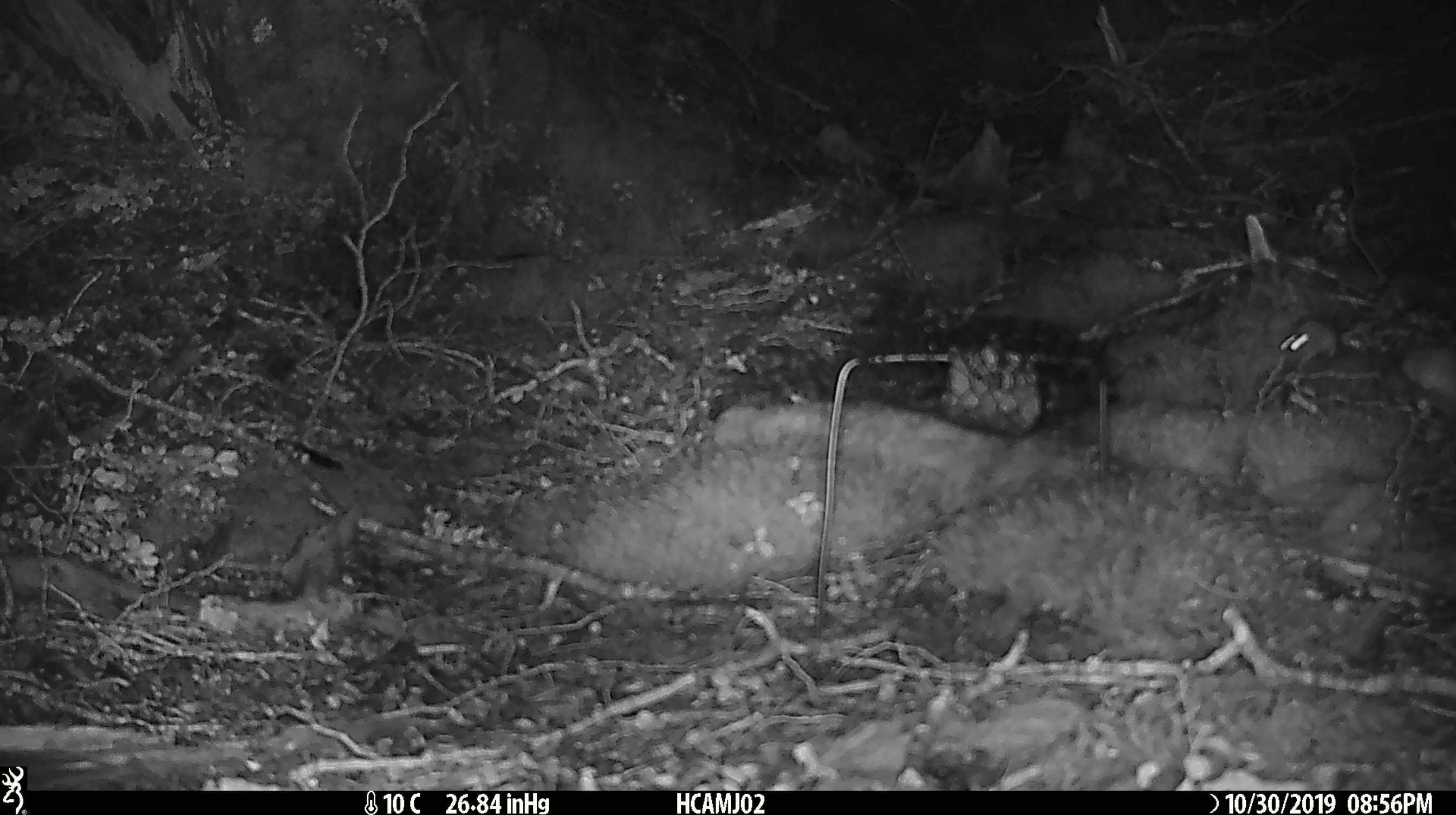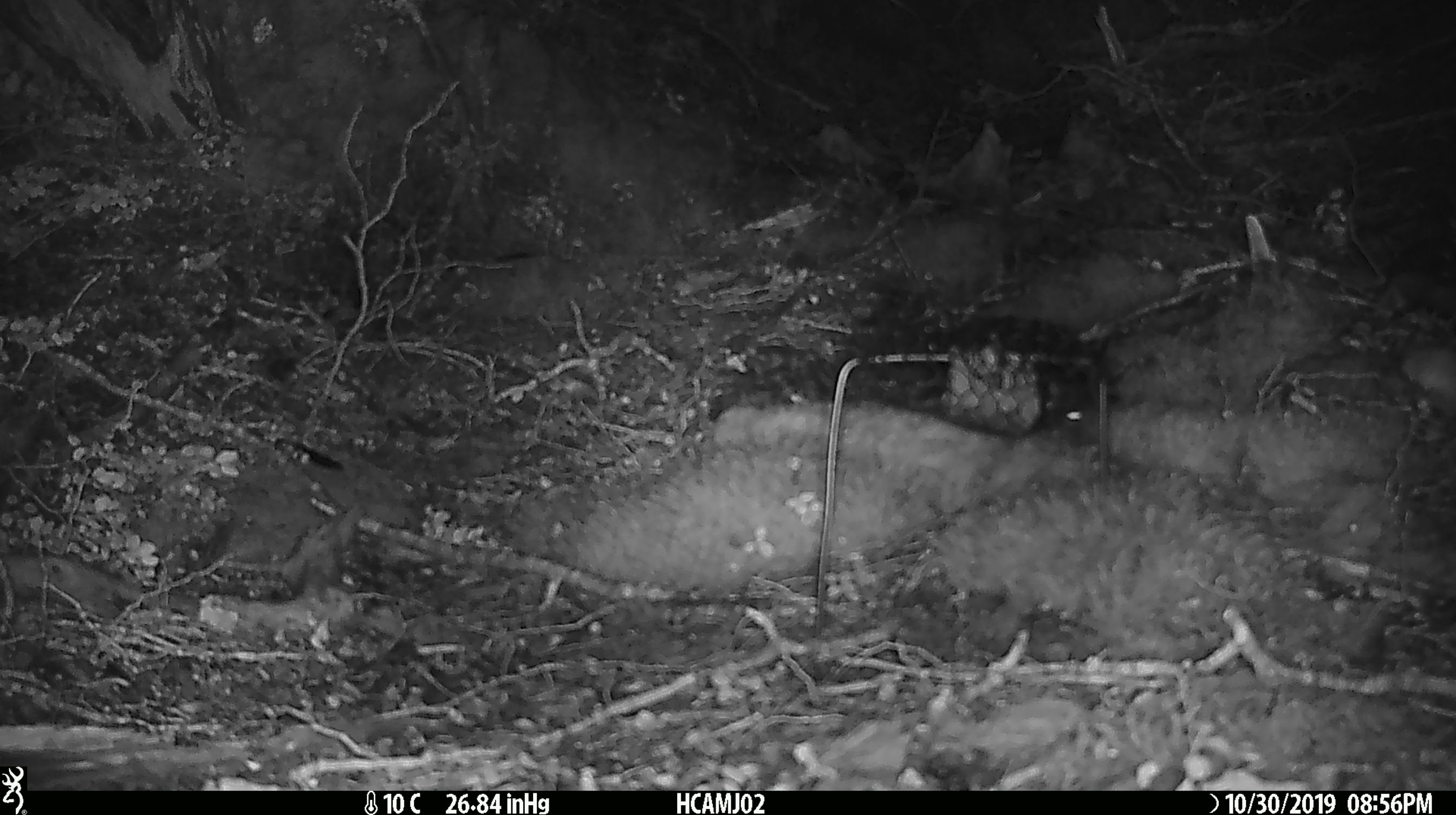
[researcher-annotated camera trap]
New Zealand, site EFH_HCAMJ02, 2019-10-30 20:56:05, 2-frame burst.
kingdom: Animalia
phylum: Chordata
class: Mammalia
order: Rodentia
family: Muridae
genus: Mus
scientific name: Mus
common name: mouse